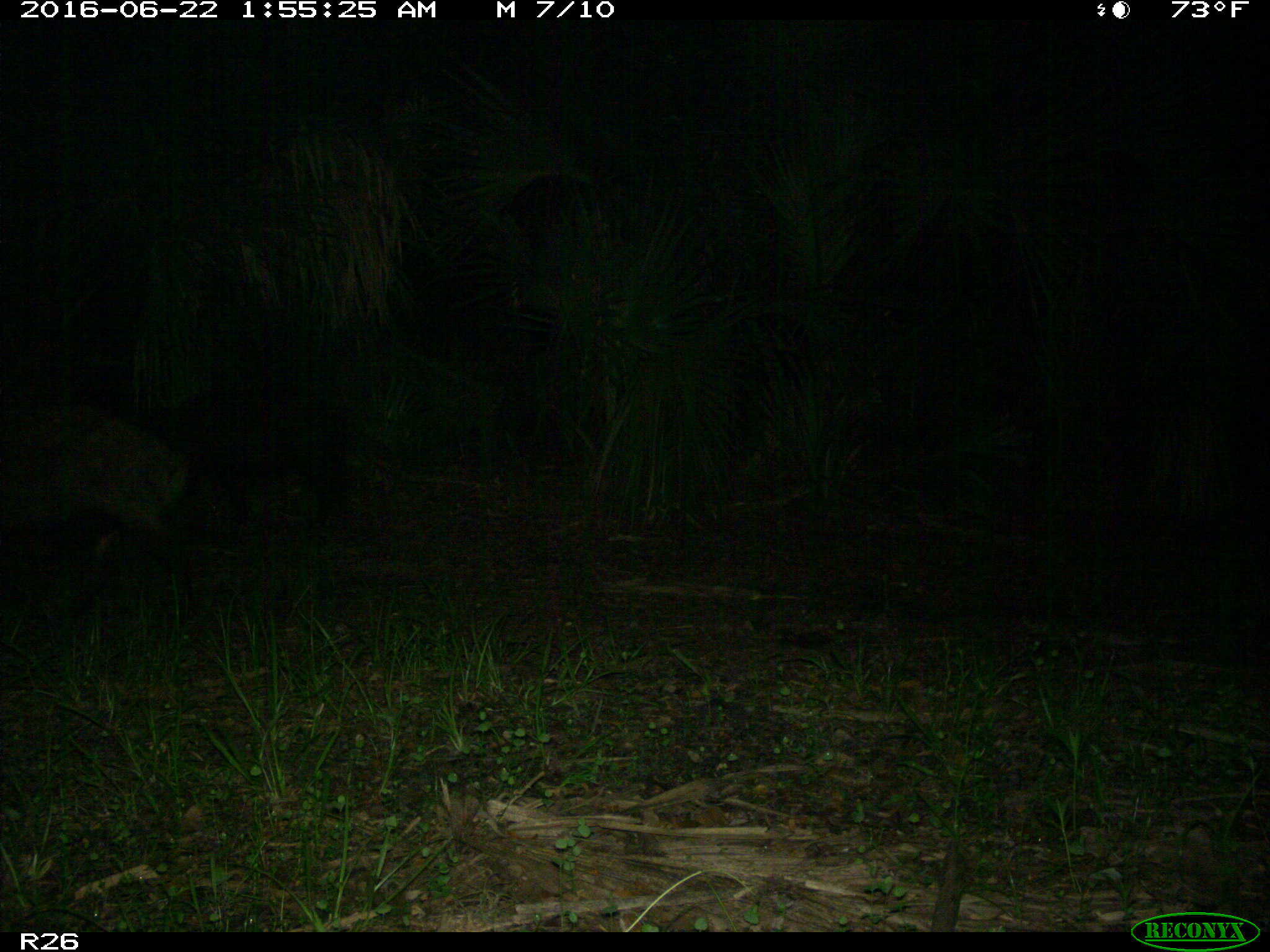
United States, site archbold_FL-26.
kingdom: Animalia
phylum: Chordata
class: Mammalia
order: Artiodactyla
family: Suidae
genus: Sus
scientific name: Sus scrofa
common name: wild boar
Sus scrofa (wild boar).